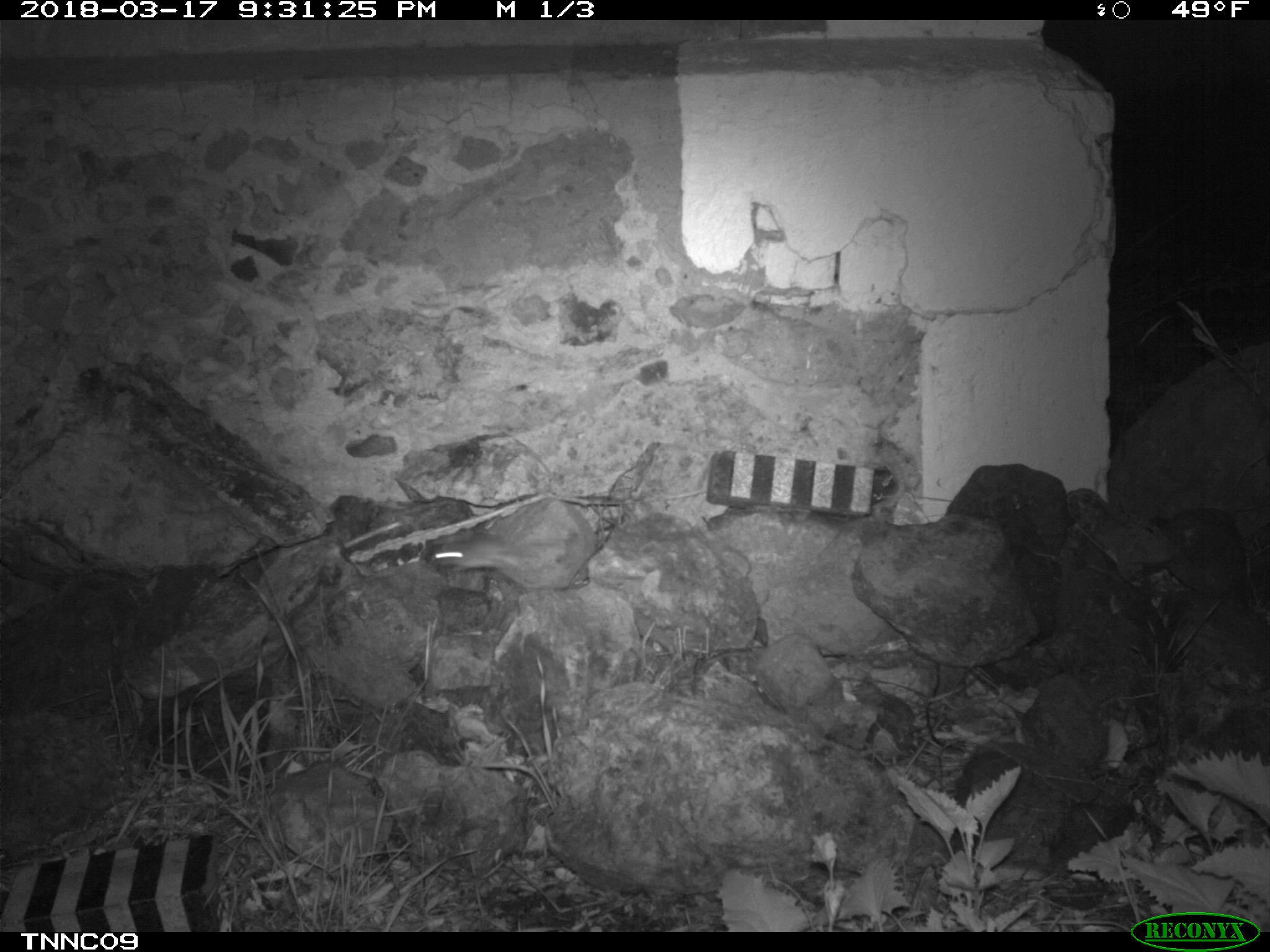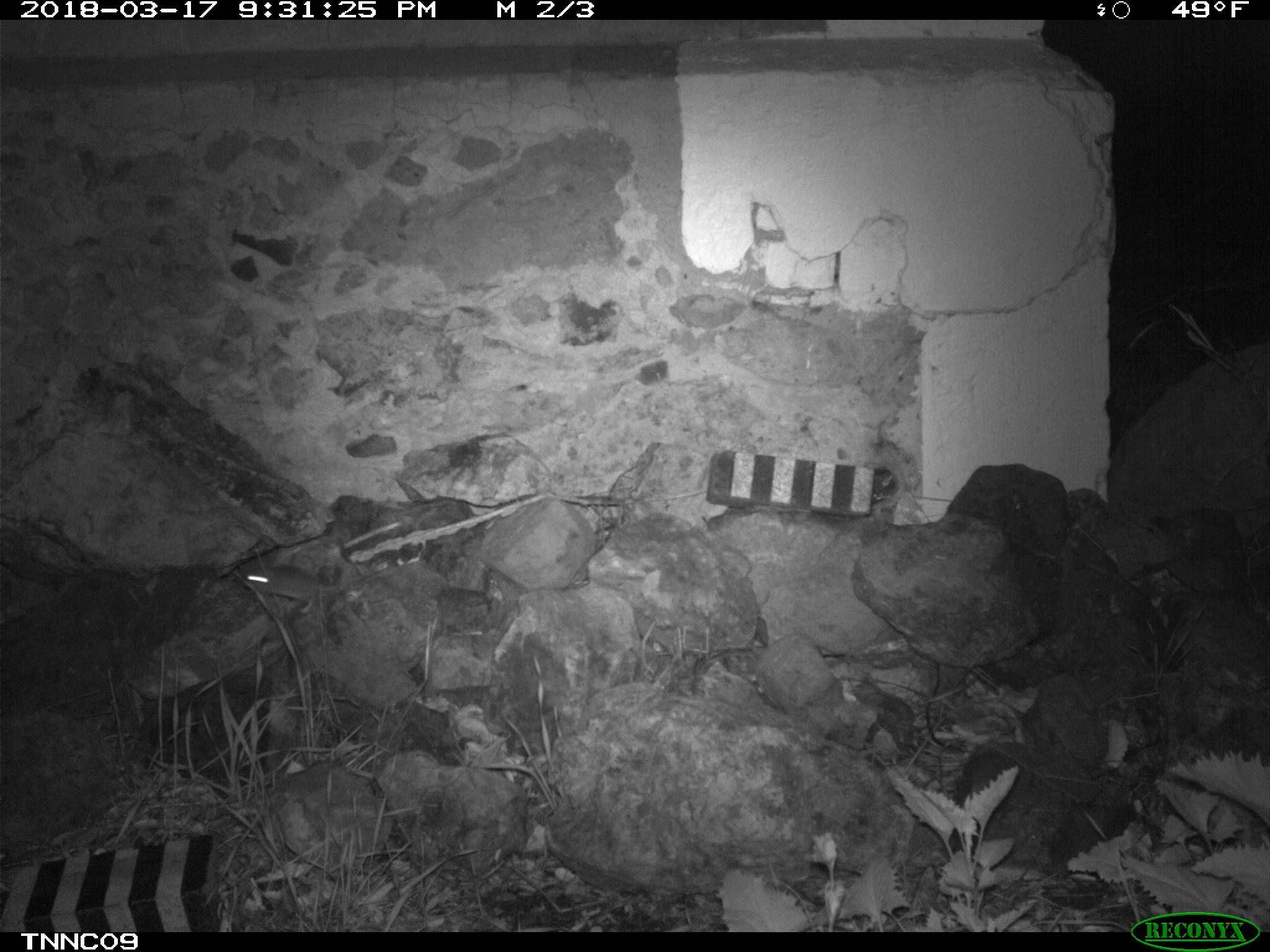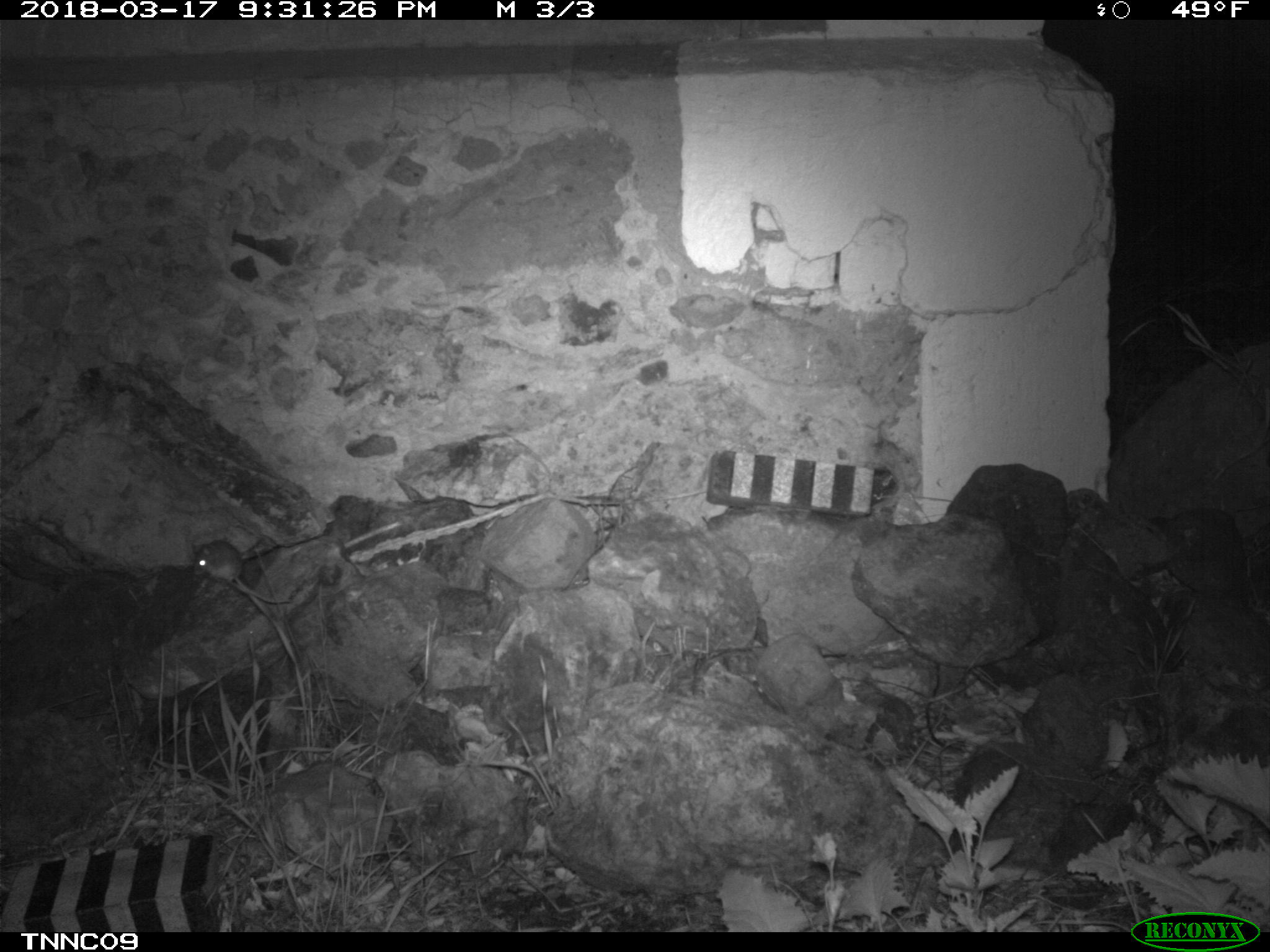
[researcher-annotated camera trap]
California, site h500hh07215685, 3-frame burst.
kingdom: Animalia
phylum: Chordata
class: Mammalia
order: Rodentia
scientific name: Rodentia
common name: rodent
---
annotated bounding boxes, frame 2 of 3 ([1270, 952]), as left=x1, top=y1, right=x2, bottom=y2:
rodent: left=239, top=563, right=344, bottom=610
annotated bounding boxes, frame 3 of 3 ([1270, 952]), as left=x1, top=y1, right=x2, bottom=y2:
rodent: left=192, top=540, right=290, bottom=603